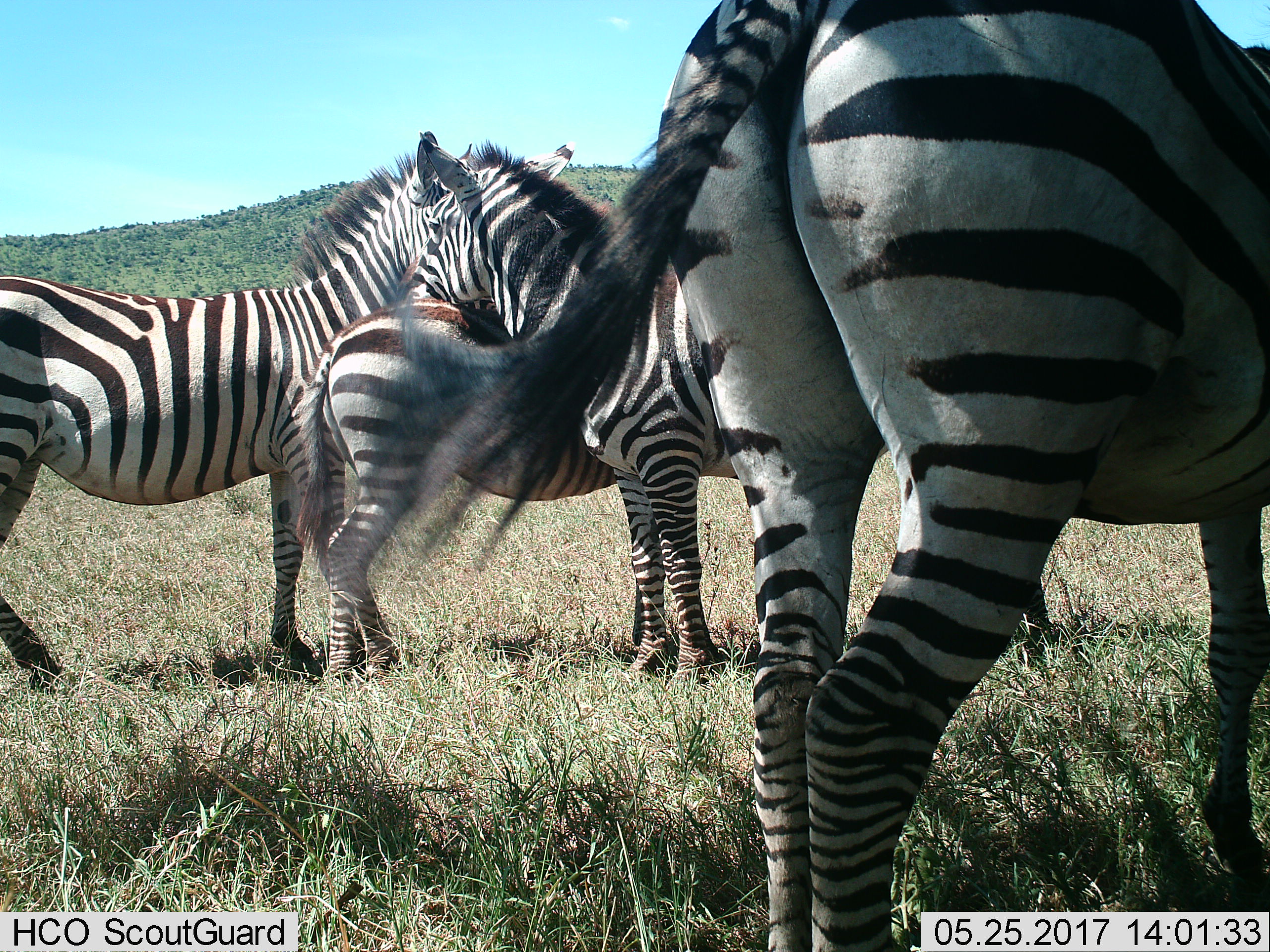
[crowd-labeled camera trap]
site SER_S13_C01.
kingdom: Animalia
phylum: Chordata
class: Mammalia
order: Perissodactyla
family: Equidae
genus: Equus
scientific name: Equus quagga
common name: plains zebra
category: zebraplains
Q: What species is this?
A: Zebraplains (plains zebra) (Equus quagga).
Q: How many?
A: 4.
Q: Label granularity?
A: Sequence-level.